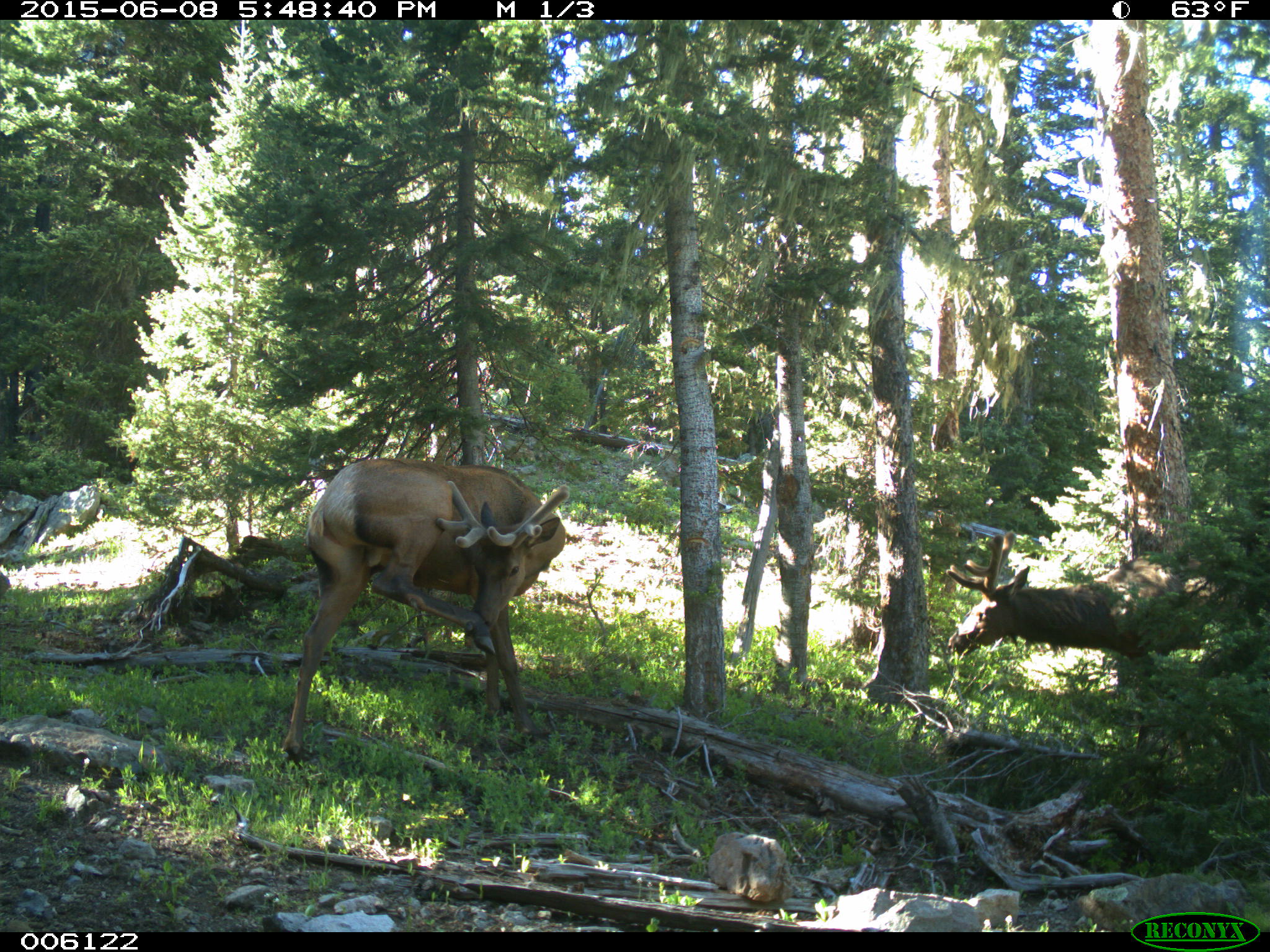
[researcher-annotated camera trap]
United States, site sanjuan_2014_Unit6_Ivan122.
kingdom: Animalia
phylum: Chordata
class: Mammalia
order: Artiodactyla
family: Cervidae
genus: Cervus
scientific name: Cervus elaphus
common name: red deer